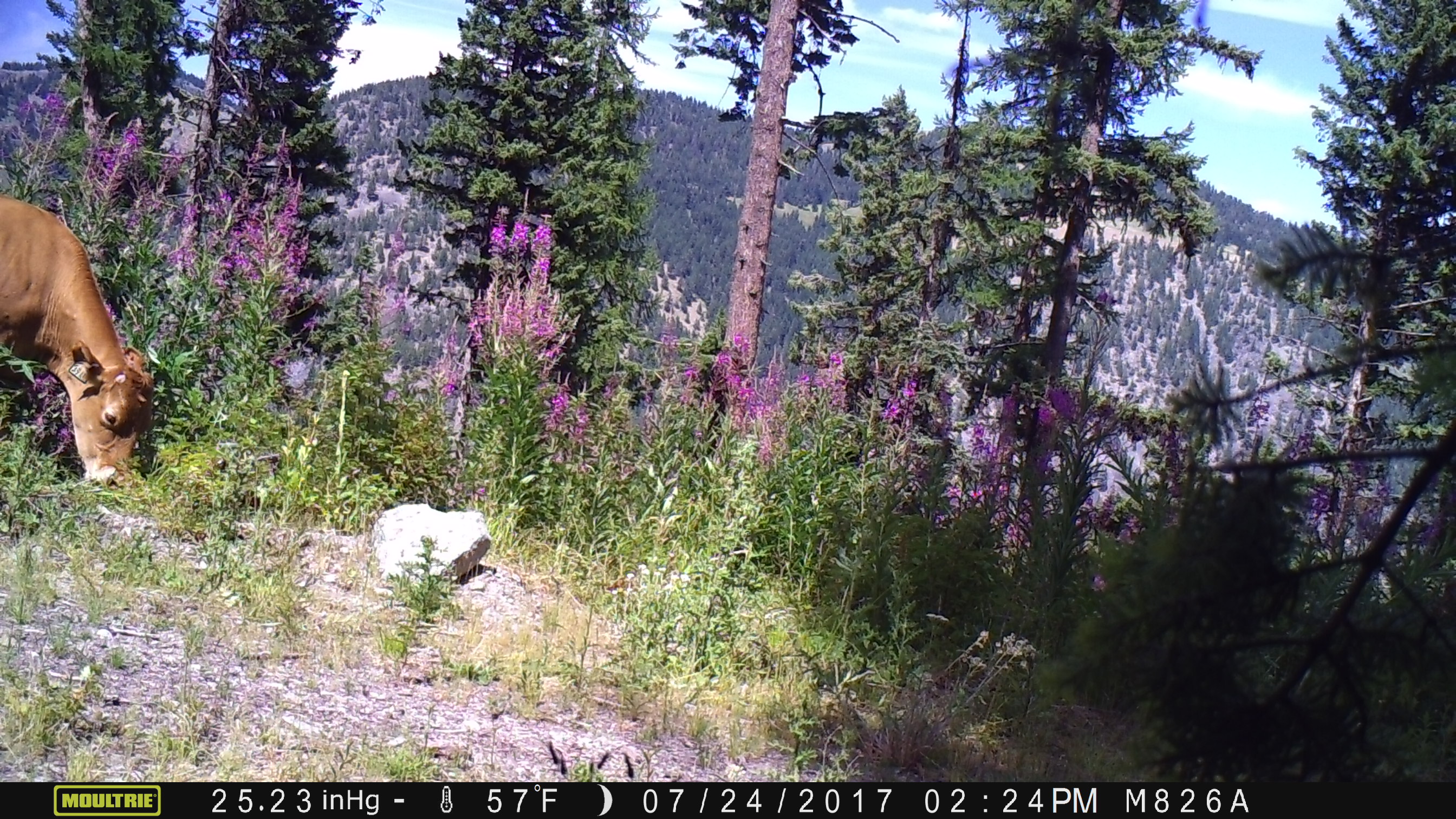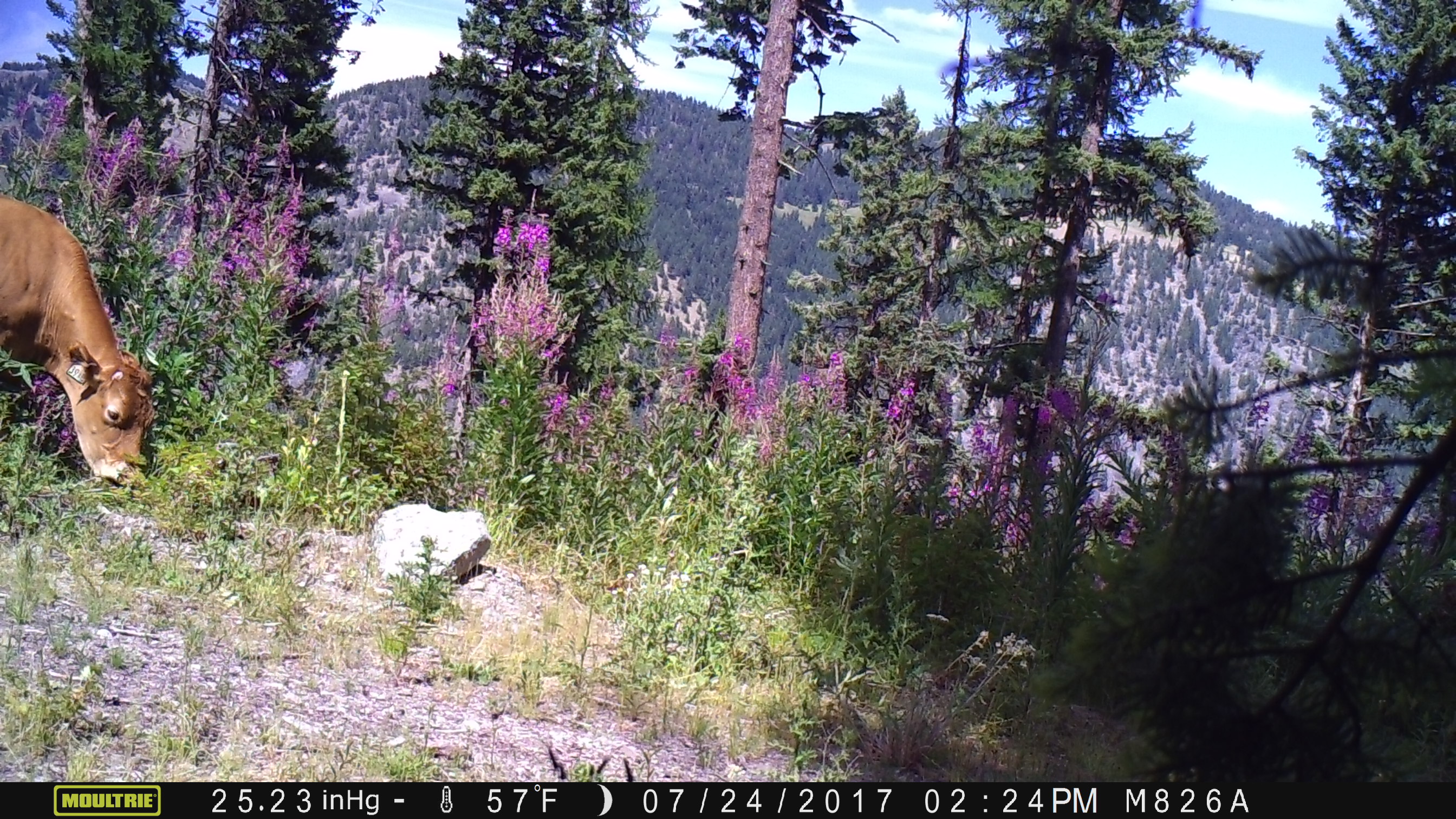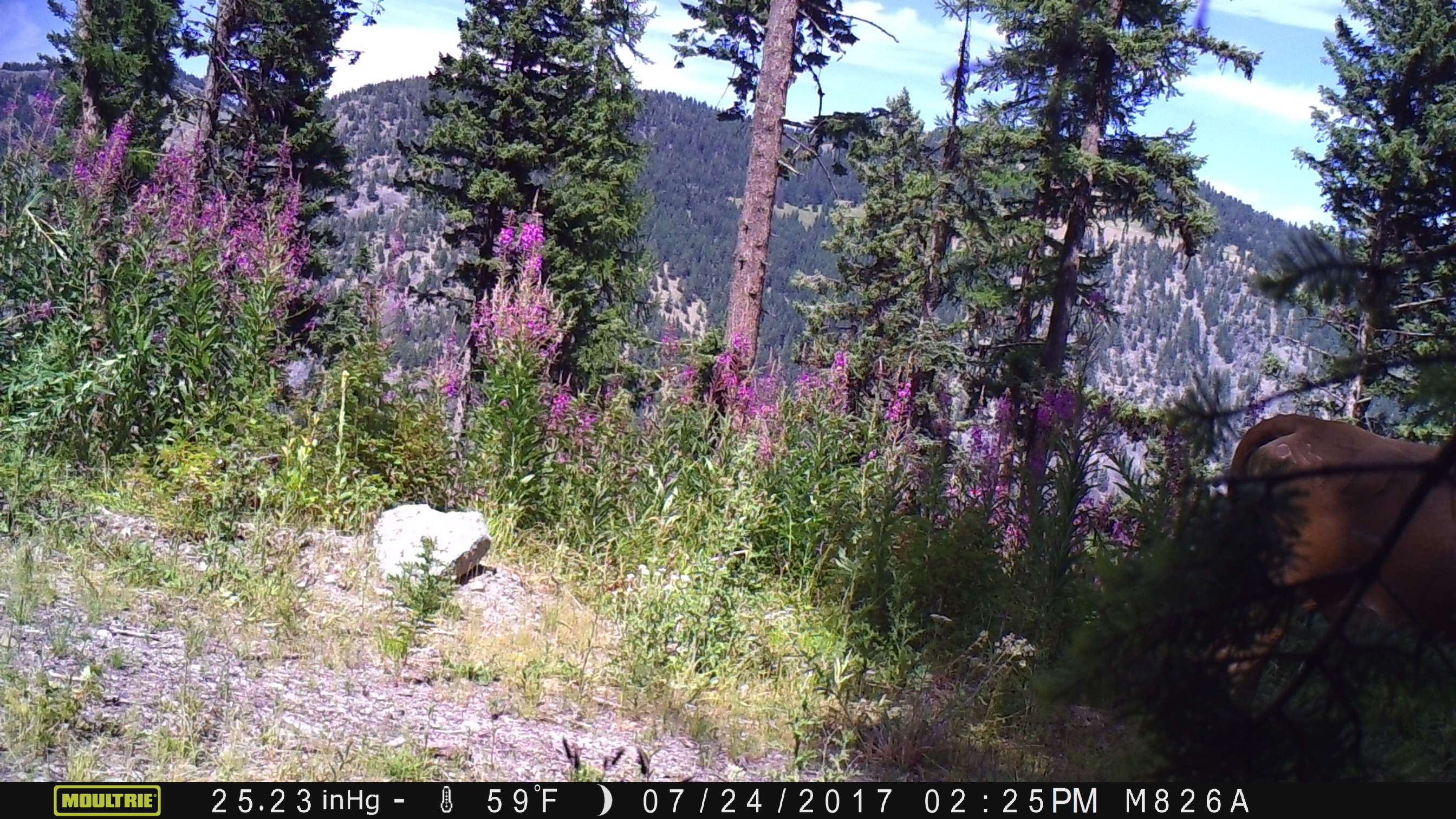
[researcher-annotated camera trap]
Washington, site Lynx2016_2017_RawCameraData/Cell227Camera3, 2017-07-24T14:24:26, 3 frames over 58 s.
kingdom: Animalia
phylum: Chordata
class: Mammalia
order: Artiodactyla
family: Bovidae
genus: Bos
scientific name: Bos taurus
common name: domestic cattle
Domestic cattle (Bos taurus). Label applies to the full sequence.